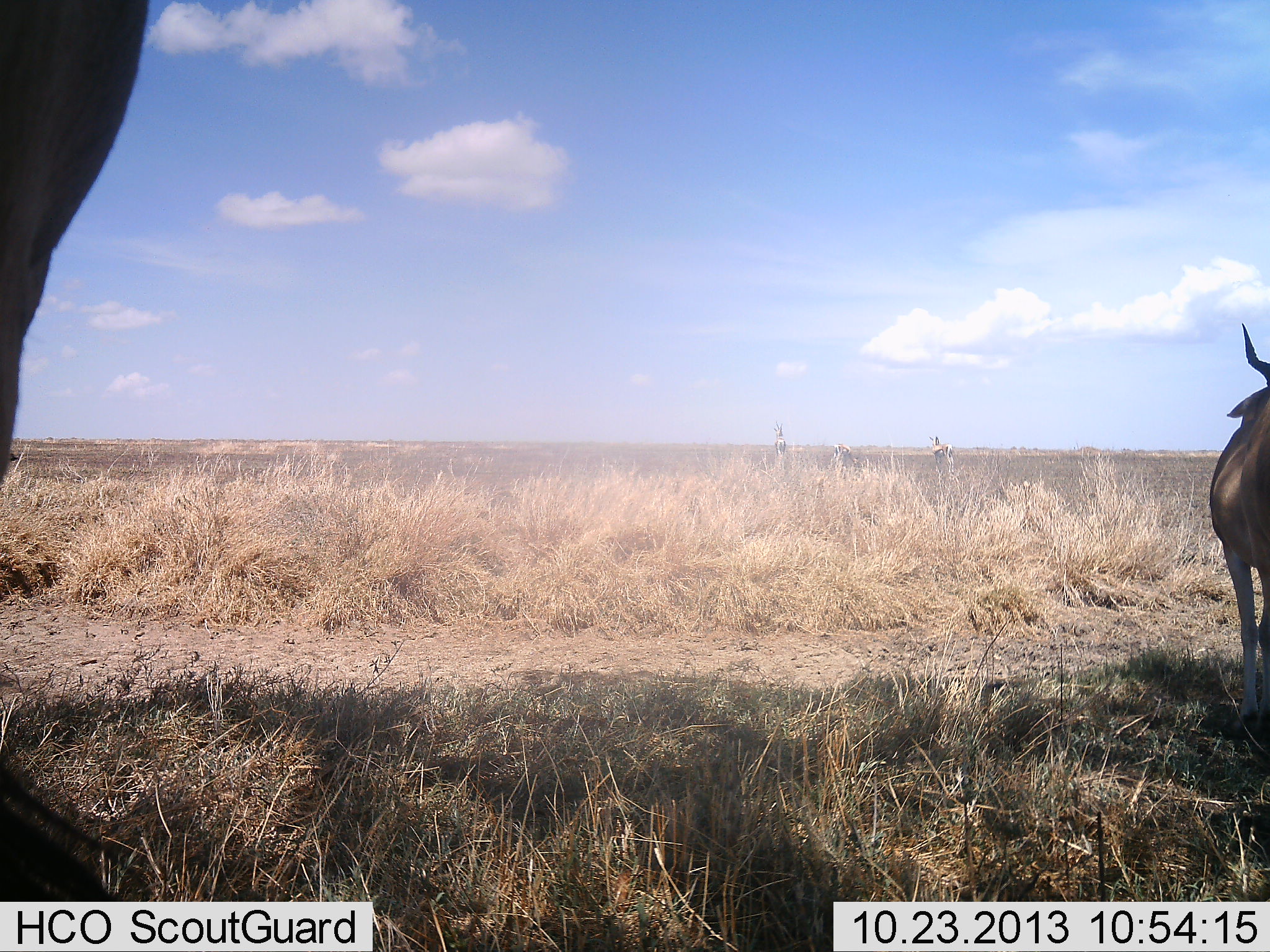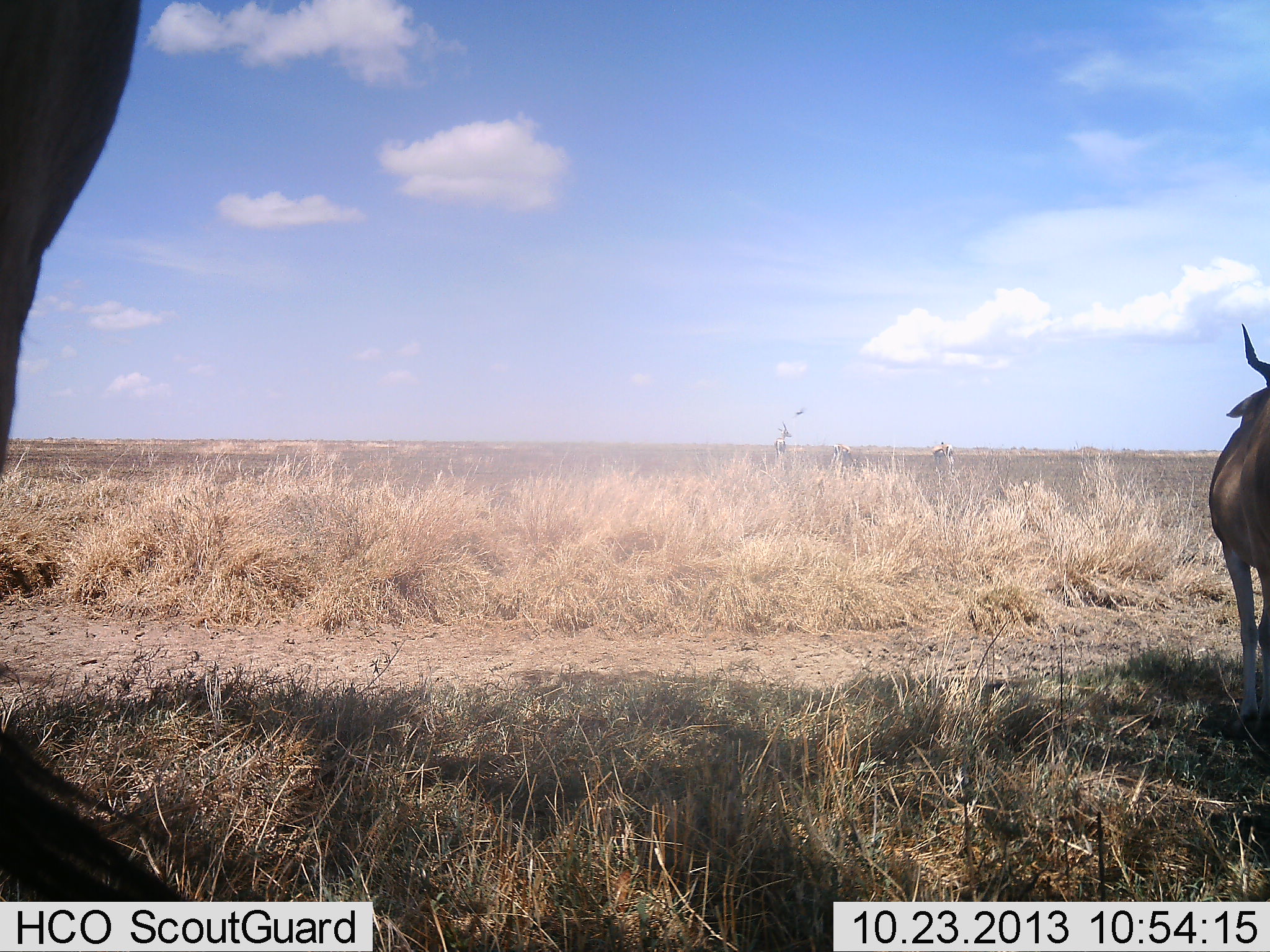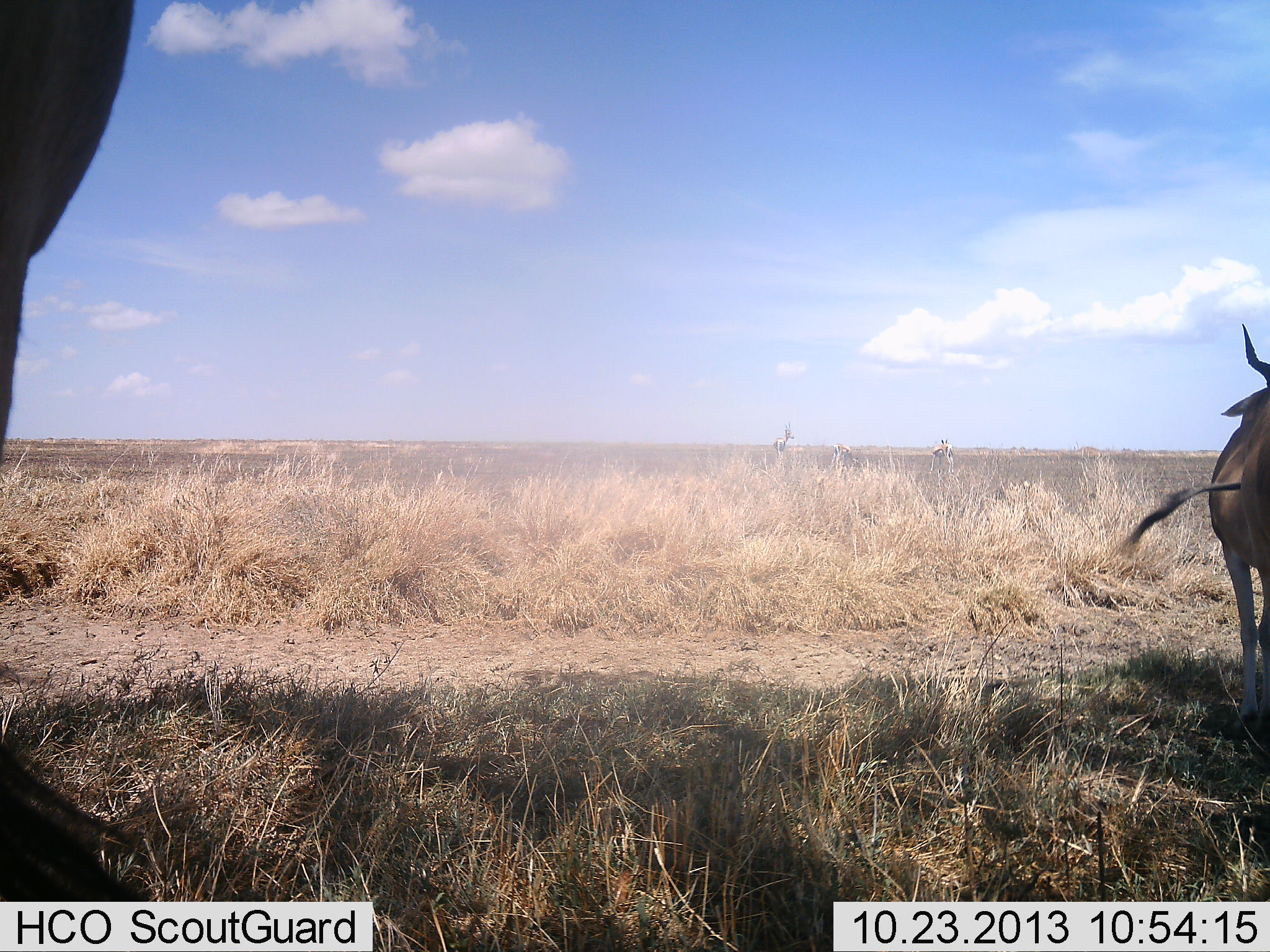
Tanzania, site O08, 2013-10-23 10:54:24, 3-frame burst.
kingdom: Animalia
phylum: Chordata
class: Mammalia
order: Artiodactyla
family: Bovidae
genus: Alcelaphus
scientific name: Alcelaphus buselaphus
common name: hartebeest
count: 2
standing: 100%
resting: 0%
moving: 0%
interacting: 0%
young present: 0%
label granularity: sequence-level